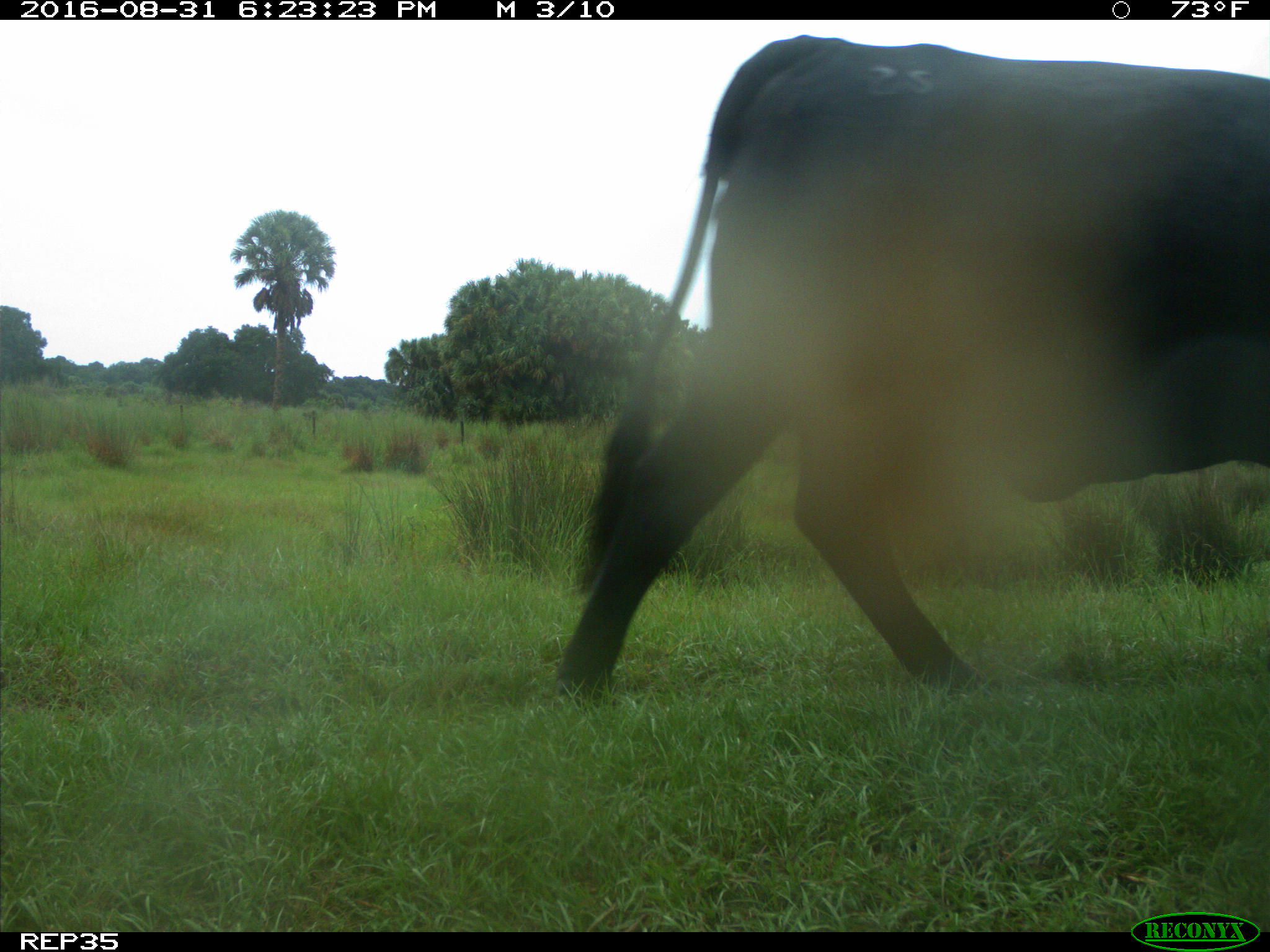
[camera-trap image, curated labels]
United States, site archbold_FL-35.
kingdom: Animalia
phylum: Chordata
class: Mammalia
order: Artiodactyla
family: Bovidae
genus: Bos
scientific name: Bos taurus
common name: domestic cow